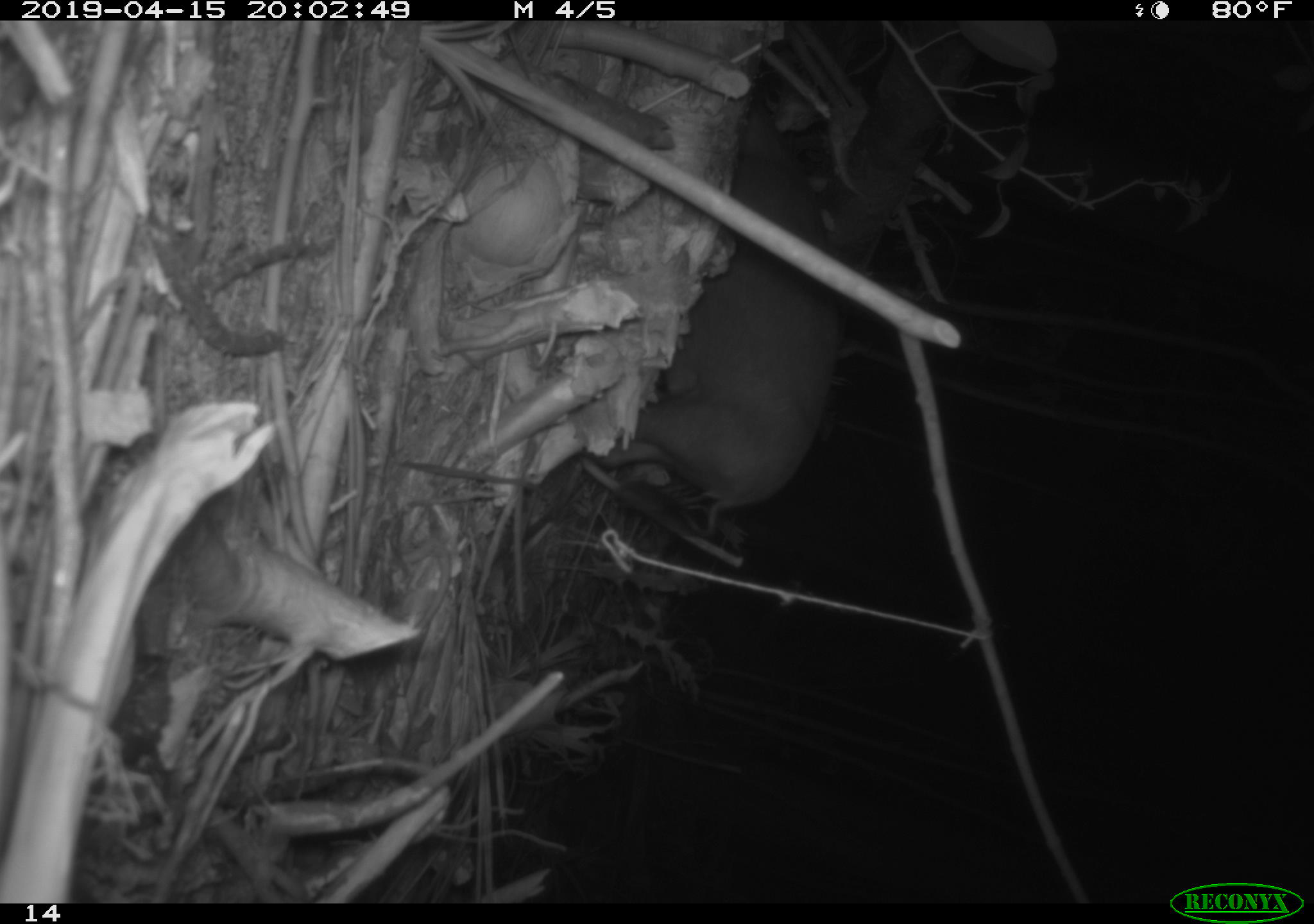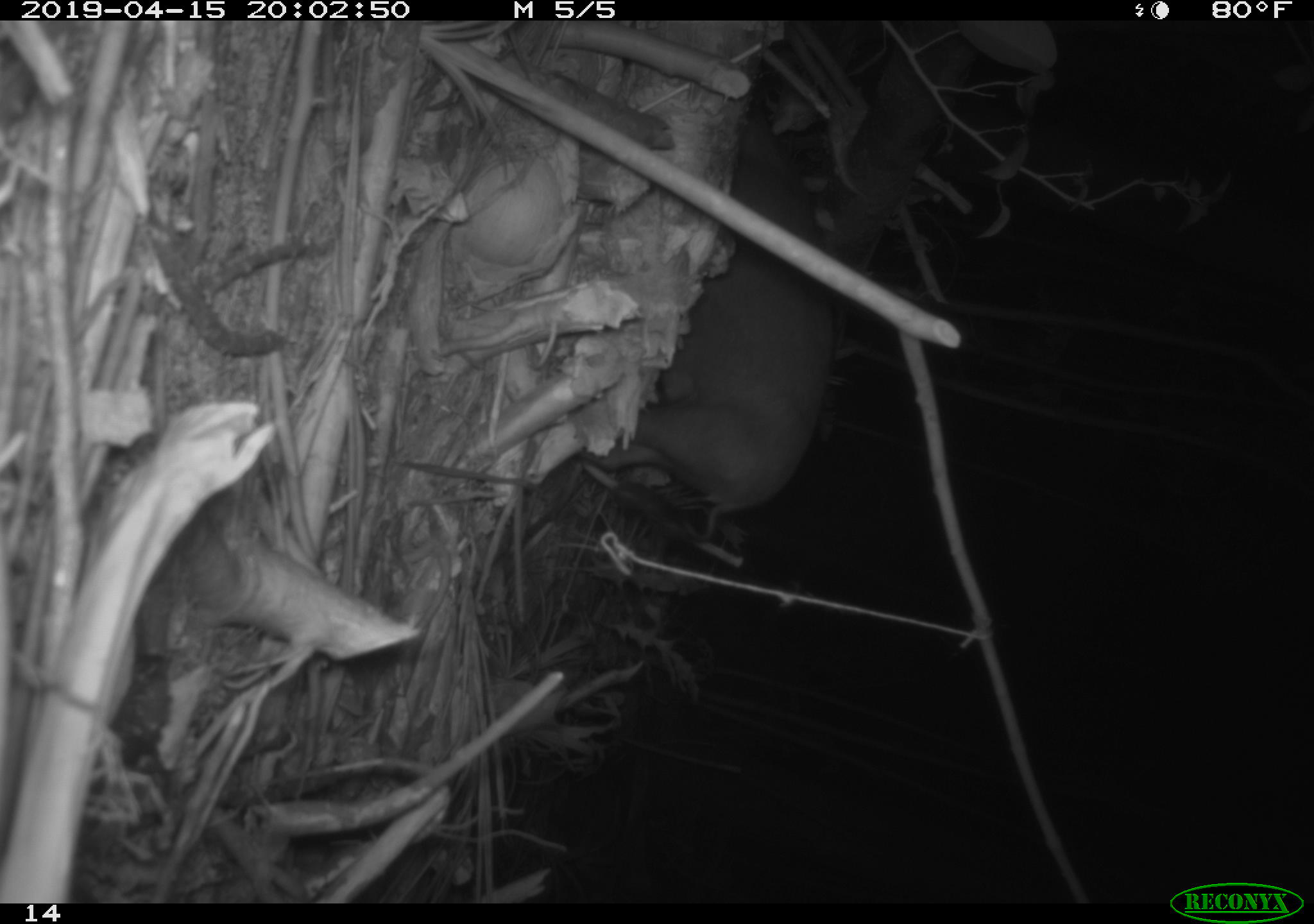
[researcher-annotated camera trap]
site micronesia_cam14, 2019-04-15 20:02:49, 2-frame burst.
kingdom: Animalia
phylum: Chordata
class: Mammalia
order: Artiodactyla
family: Suidae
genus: Sus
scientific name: Sus scrofa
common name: pig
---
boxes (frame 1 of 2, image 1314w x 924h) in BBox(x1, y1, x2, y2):
pig: BBox(621, 104, 857, 499)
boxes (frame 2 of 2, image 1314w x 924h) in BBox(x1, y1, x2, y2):
pig: BBox(588, 167, 853, 523)